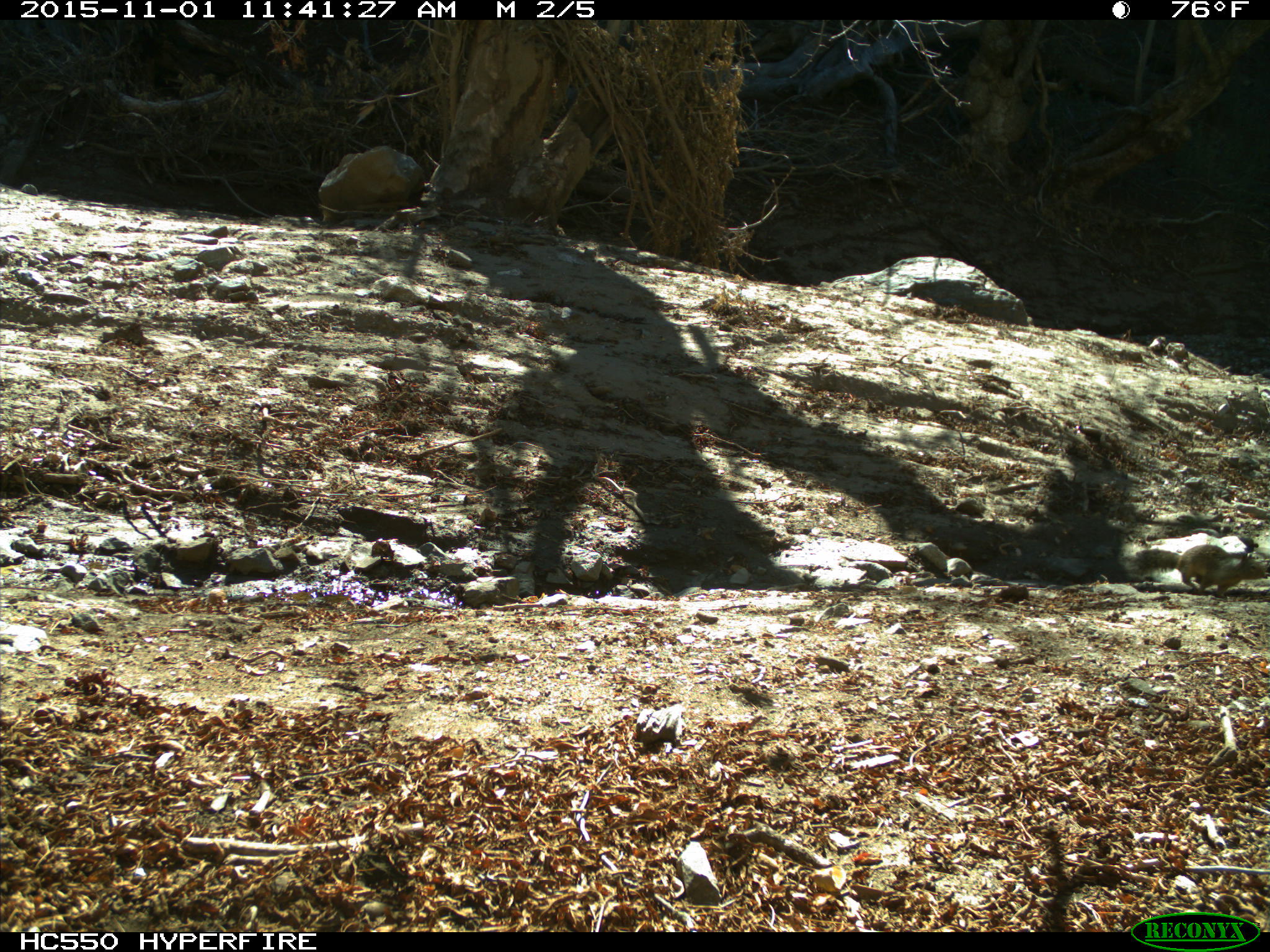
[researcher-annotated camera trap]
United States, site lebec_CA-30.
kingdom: Animalia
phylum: Chordata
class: Mammalia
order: Rodentia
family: Sciuridae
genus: Otospermophilus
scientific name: Otospermophilus beecheyi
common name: california ground squirrel